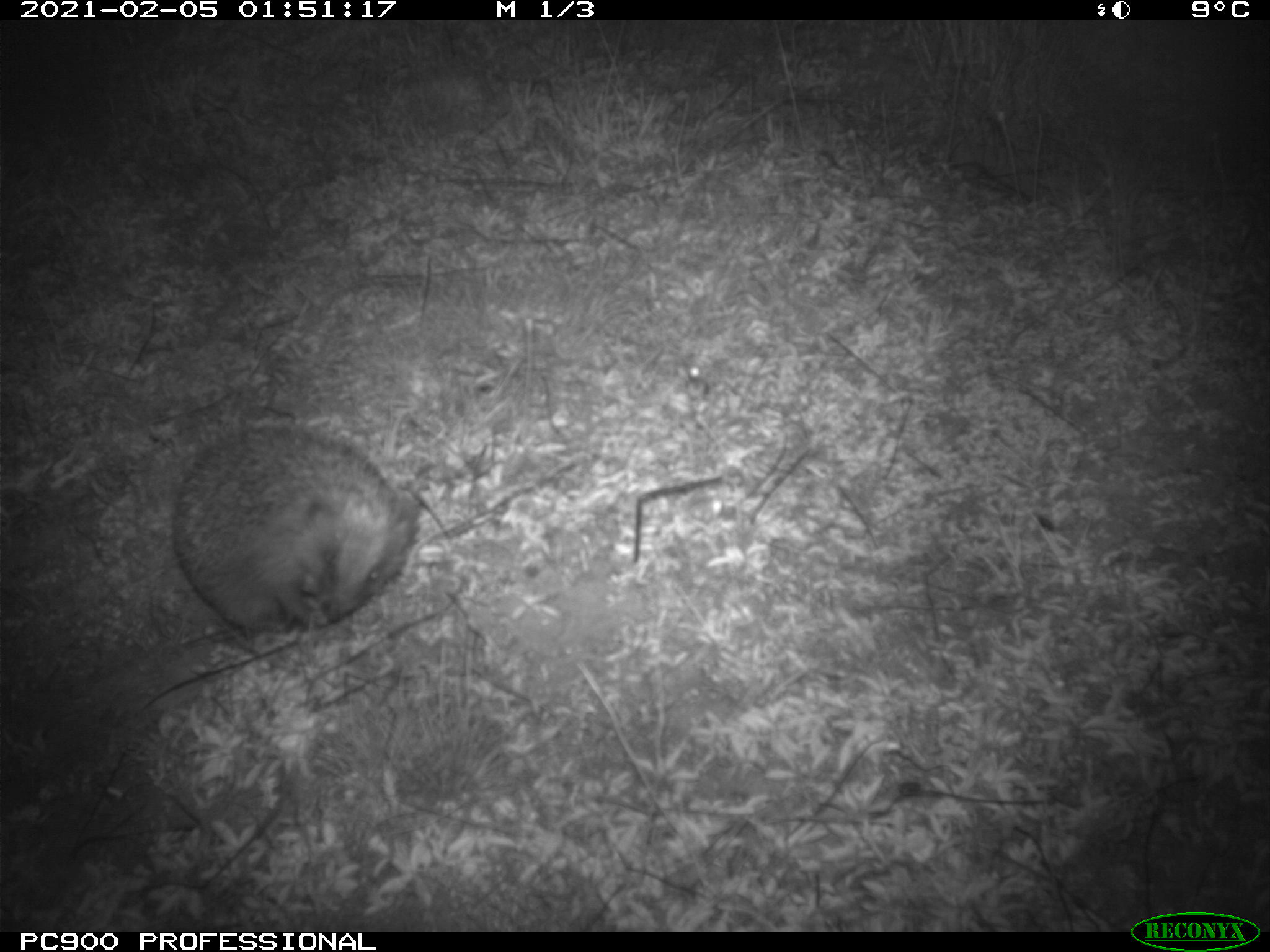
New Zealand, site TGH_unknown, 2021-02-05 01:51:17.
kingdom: Animalia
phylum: Chordata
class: Mammalia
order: Eulipotyphla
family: Erinaceidae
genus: Erinaceus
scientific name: Erinaceus europaeus europaeus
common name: european hedgehog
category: hedgehog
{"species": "hedgehog (european hedgehog) (Erinaceus europaeus europaeus)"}